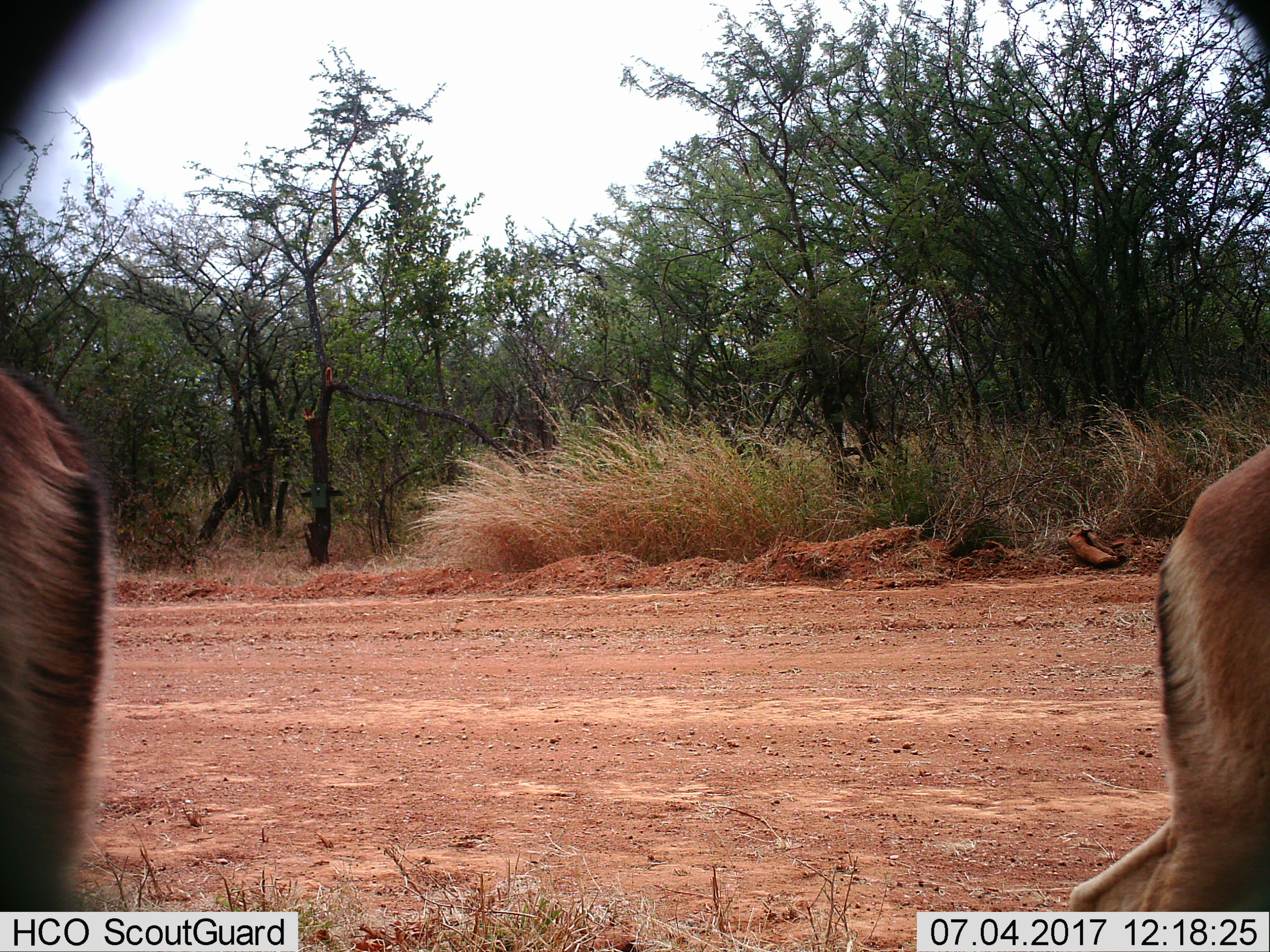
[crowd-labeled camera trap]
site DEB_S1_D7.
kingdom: Animalia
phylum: Chordata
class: Mammalia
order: Artiodactyla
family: Bovidae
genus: Aepyceros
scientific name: Aepyceros melampus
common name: impala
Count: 2.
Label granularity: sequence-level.